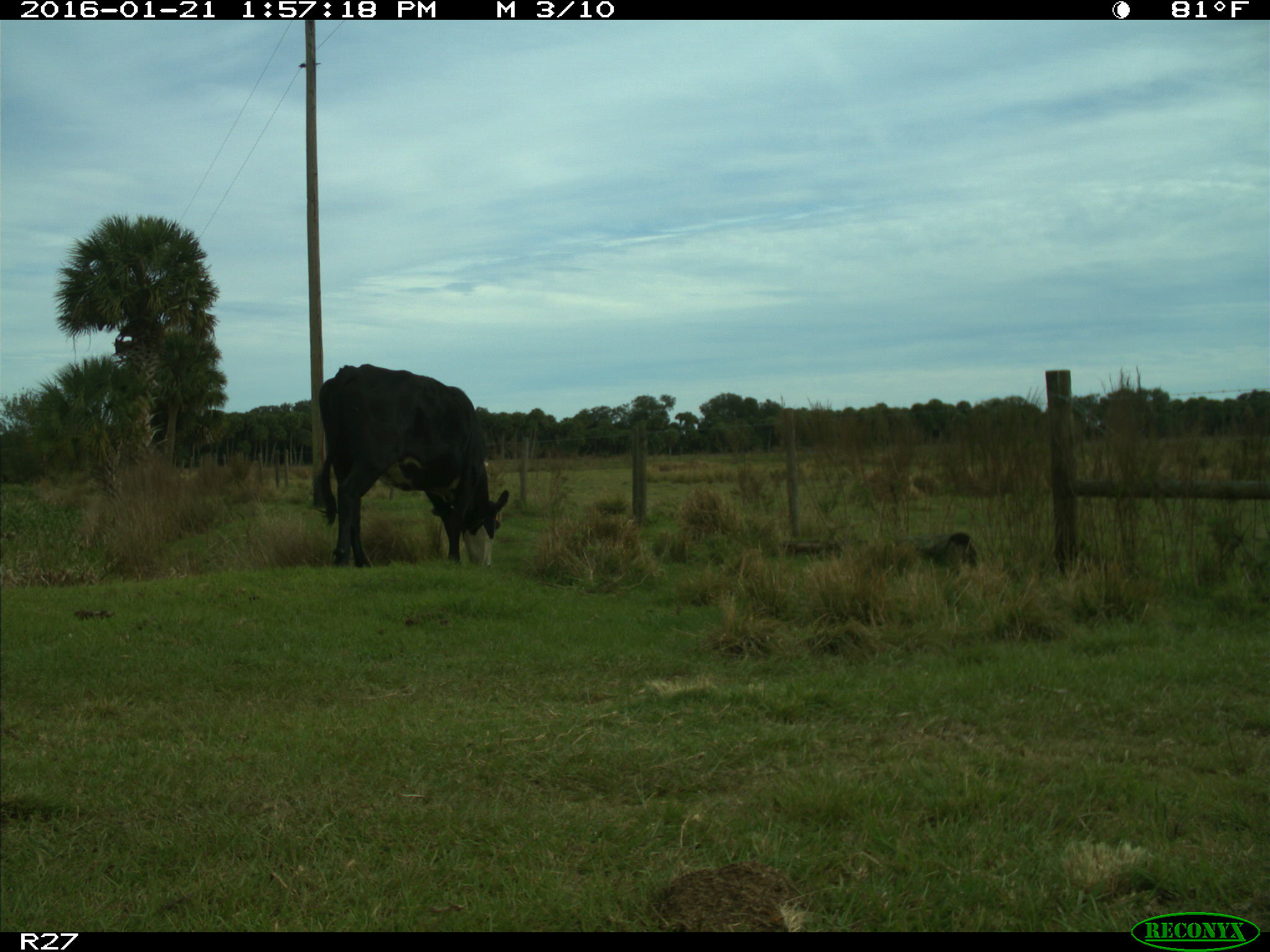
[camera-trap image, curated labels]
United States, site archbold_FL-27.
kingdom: Animalia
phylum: Chordata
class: Mammalia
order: Artiodactyla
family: Bovidae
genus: Bos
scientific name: Bos taurus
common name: domestic cow